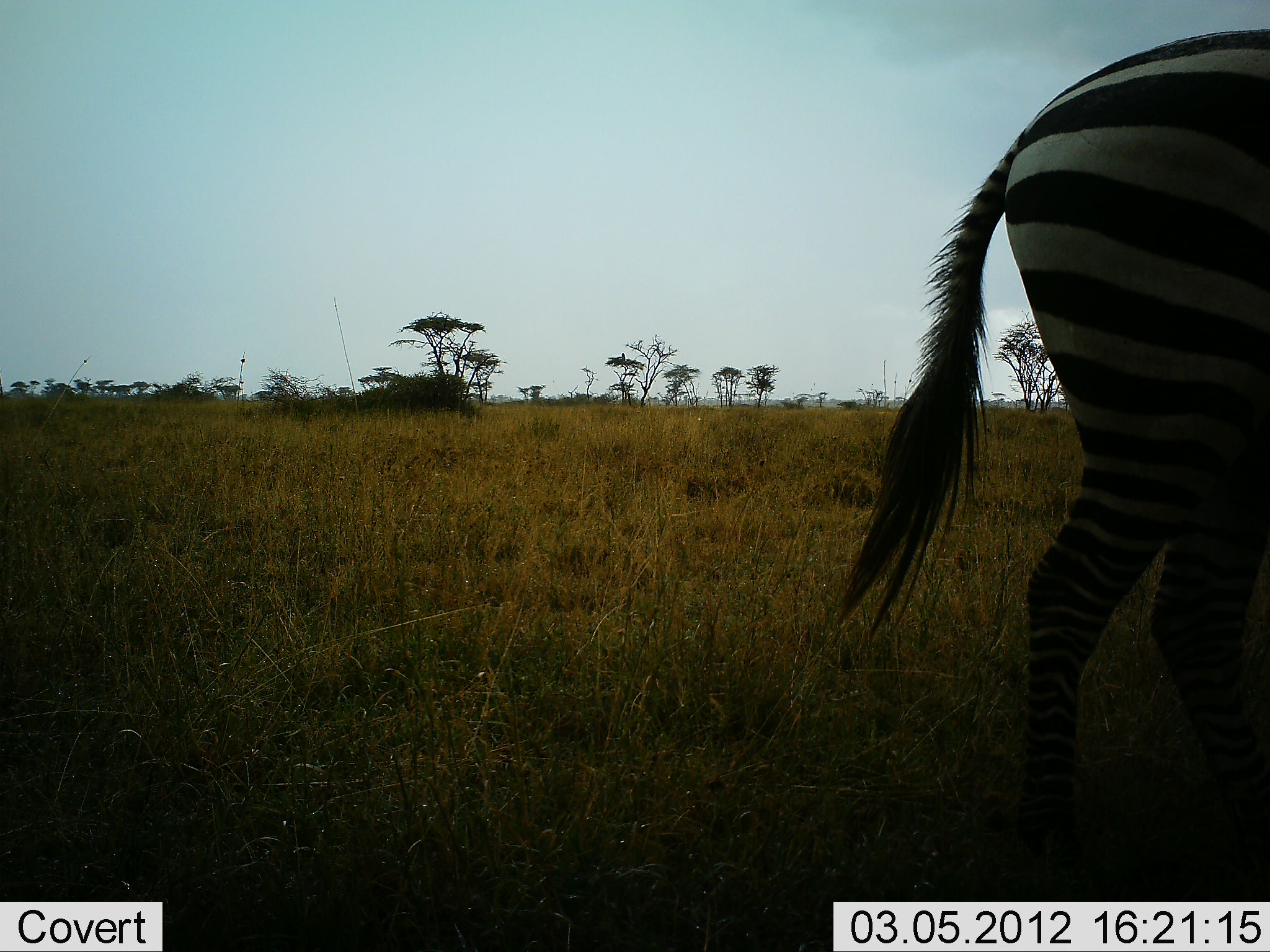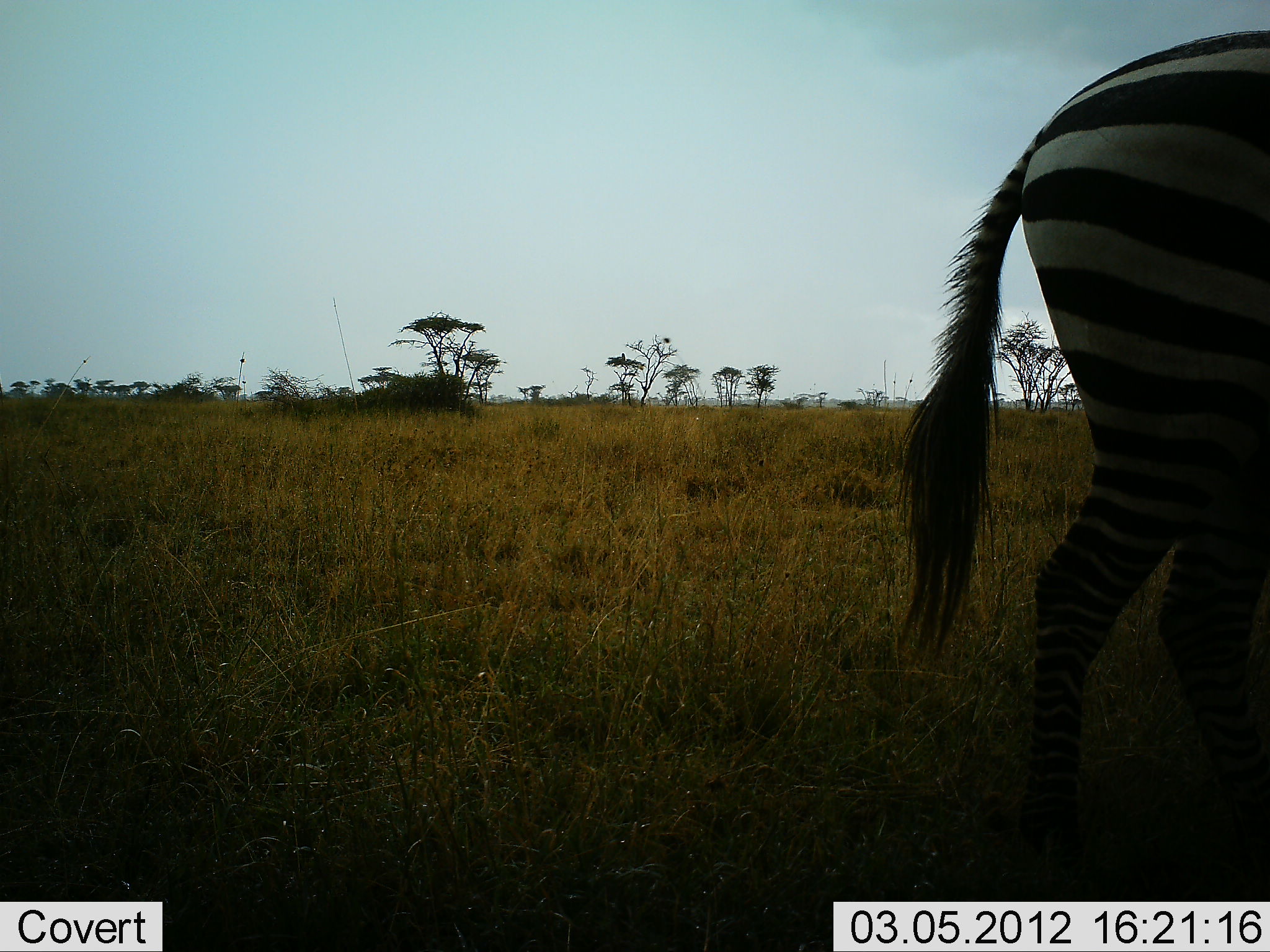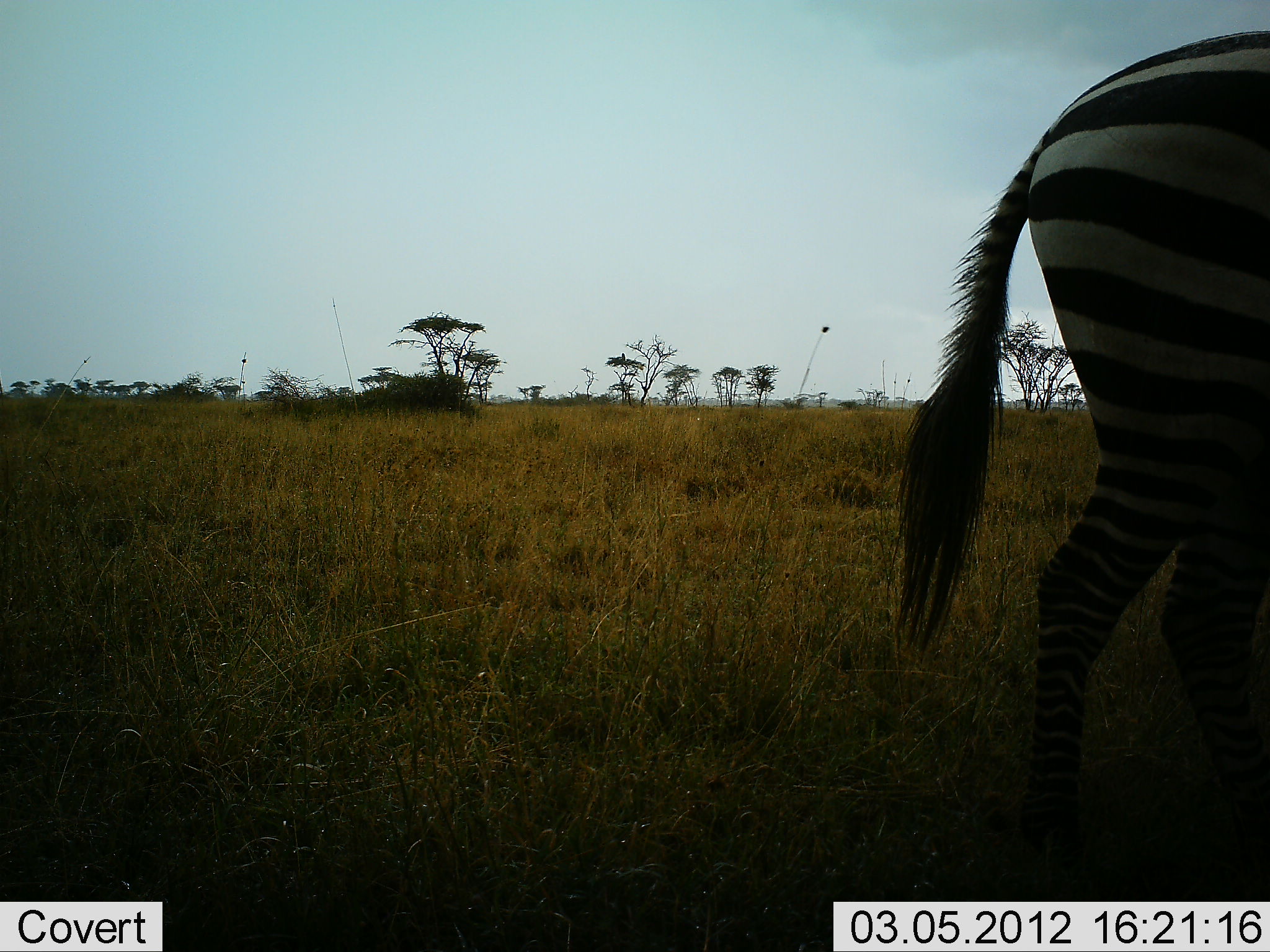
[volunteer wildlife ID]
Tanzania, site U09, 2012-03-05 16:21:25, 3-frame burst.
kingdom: Animalia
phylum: Chordata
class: Mammalia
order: Perissodactyla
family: Equidae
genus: Equus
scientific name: Equus quagga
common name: plains zebra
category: zebra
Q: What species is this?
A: Zebra (plains zebra) (Equus quagga).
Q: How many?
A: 1.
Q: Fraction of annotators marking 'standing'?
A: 68%.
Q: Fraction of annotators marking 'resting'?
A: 0%.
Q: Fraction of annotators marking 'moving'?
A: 23%.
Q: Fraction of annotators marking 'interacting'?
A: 0%.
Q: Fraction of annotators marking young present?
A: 0%.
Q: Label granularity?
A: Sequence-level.